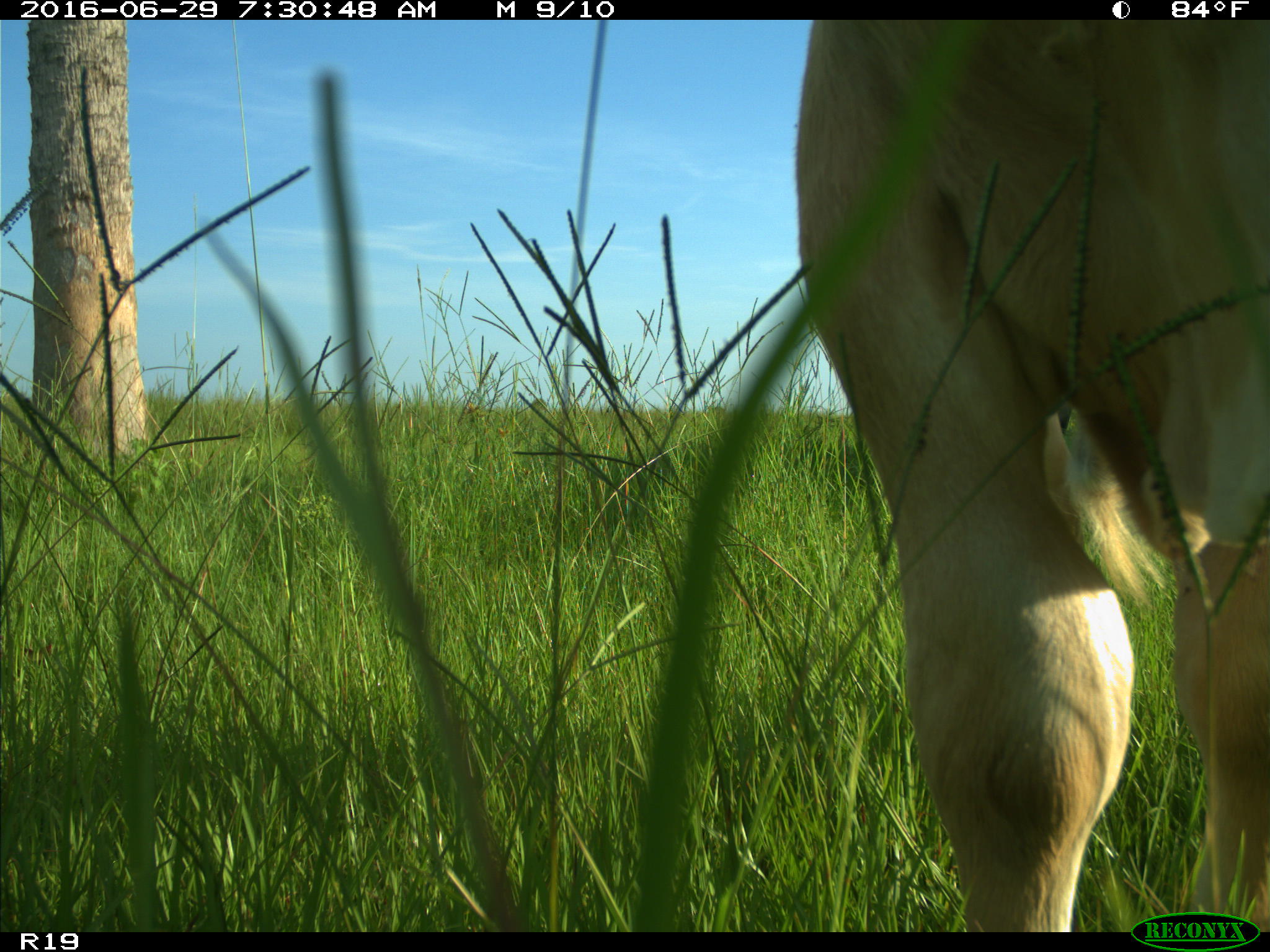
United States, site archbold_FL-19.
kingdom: Animalia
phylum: Chordata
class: Mammalia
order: Artiodactyla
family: Bovidae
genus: Bos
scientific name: Bos taurus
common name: domestic cow